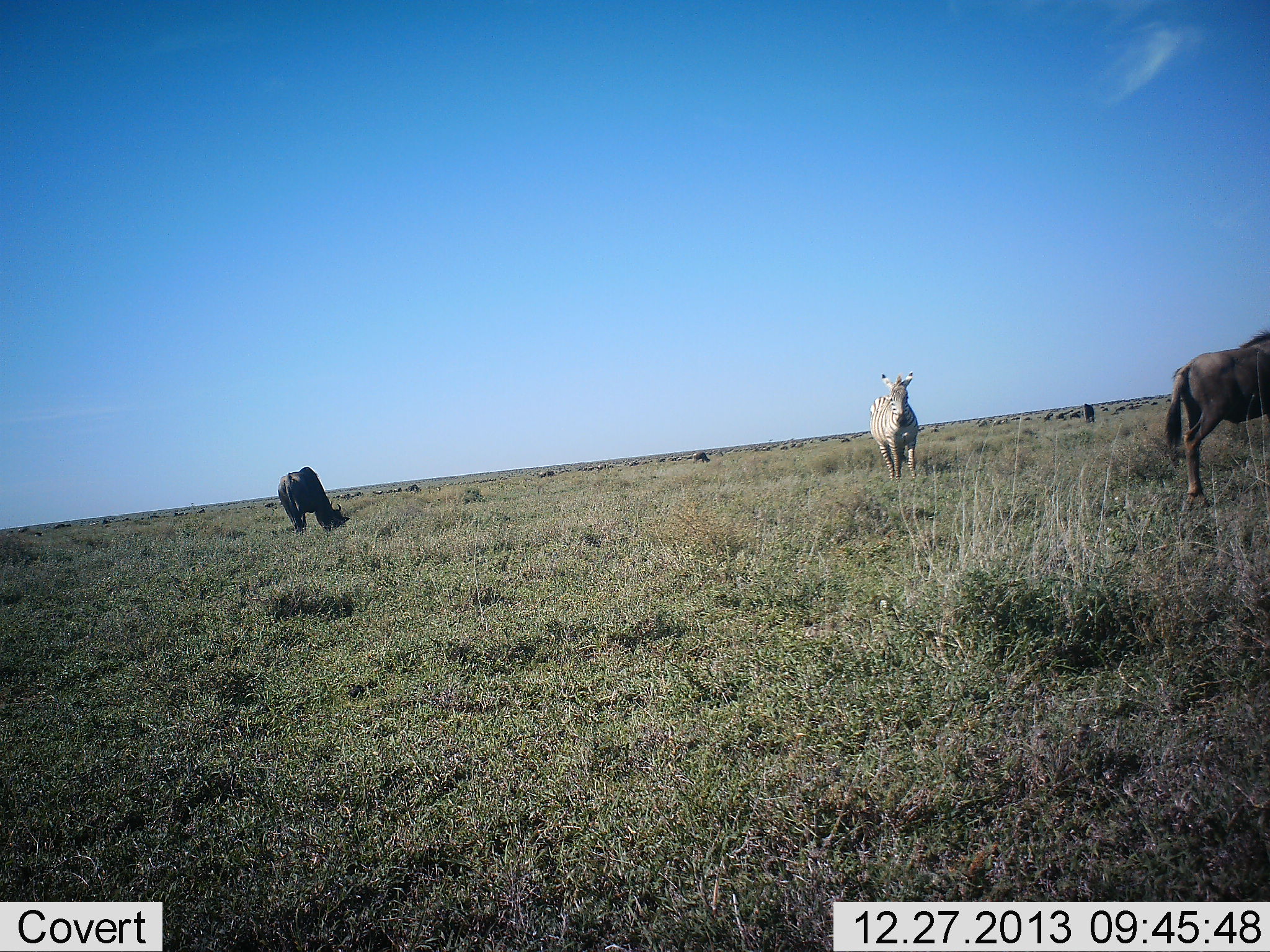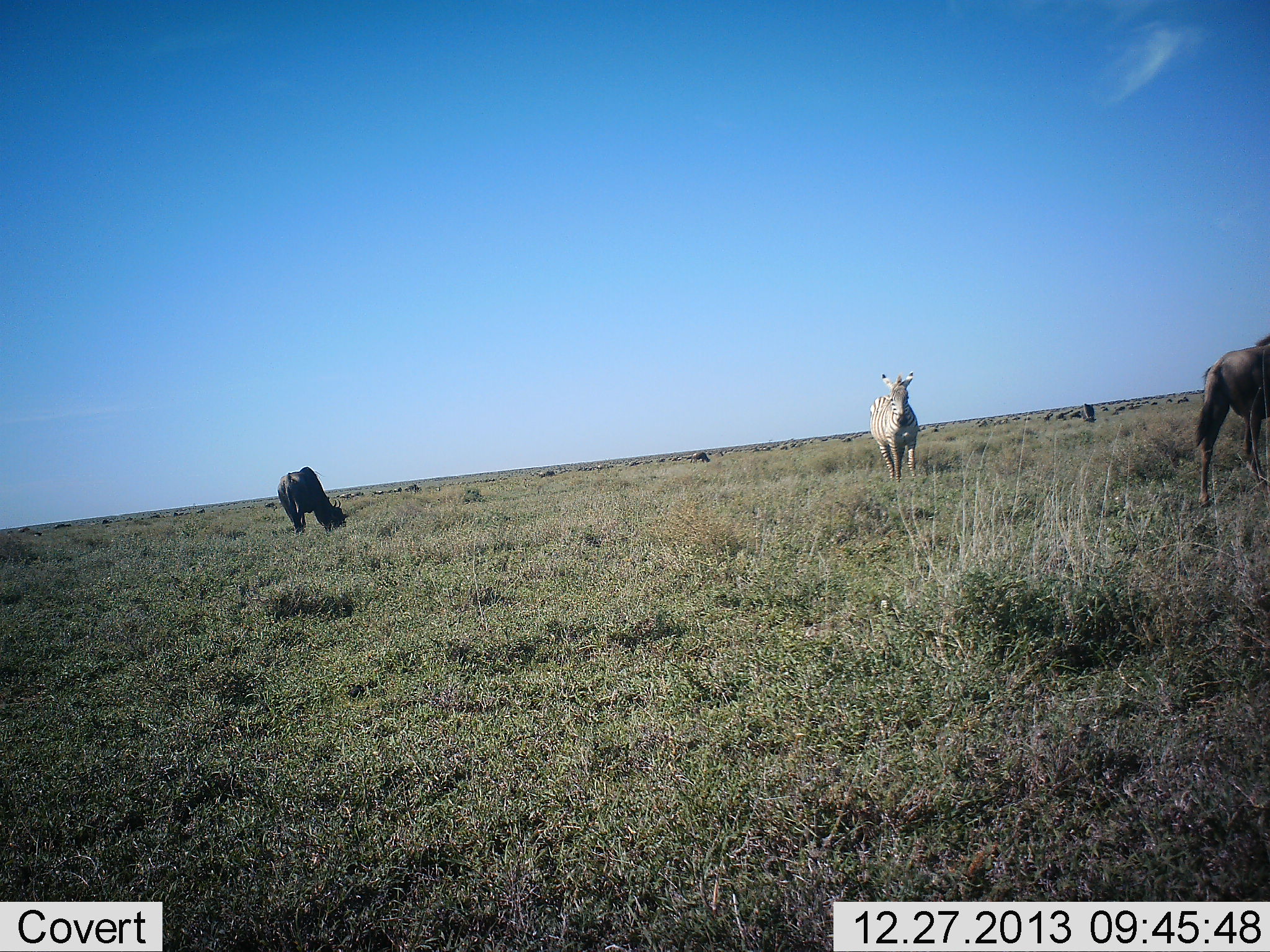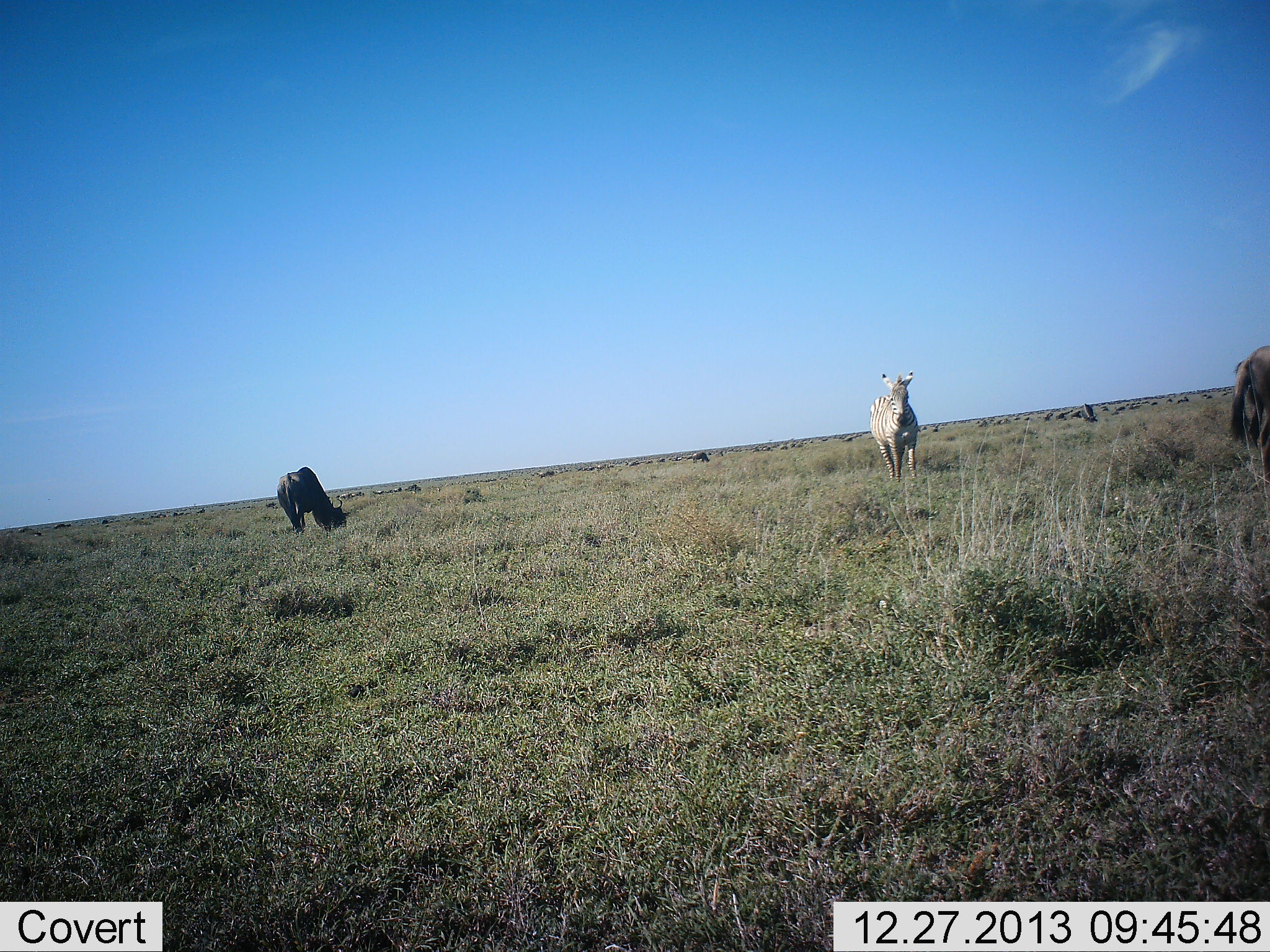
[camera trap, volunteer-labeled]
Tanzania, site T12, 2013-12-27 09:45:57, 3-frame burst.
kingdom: Animalia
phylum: Chordata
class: Mammalia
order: Artiodactyla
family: Bovidae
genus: Connochaetes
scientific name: Connochaetes taurinus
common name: blue wildebeest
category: wildebeest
Wildebeest (blue wildebeest) (Connochaetes taurinus), count 2. Behavior (volunteer vote fractions): standing 40%, resting 0%, moving 90%, interacting 0%. Young present (vote fraction): 0%. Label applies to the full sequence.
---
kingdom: Animalia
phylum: Chordata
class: Mammalia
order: Perissodactyla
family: Equidae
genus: Equus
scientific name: Equus quagga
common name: plains zebra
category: zebra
Zebra (plains zebra) (Equus quagga), count 1. Behavior (volunteer vote fractions): standing 100%, resting 0%, moving 9%, interacting 0%. Young present (vote fraction): 0%. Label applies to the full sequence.